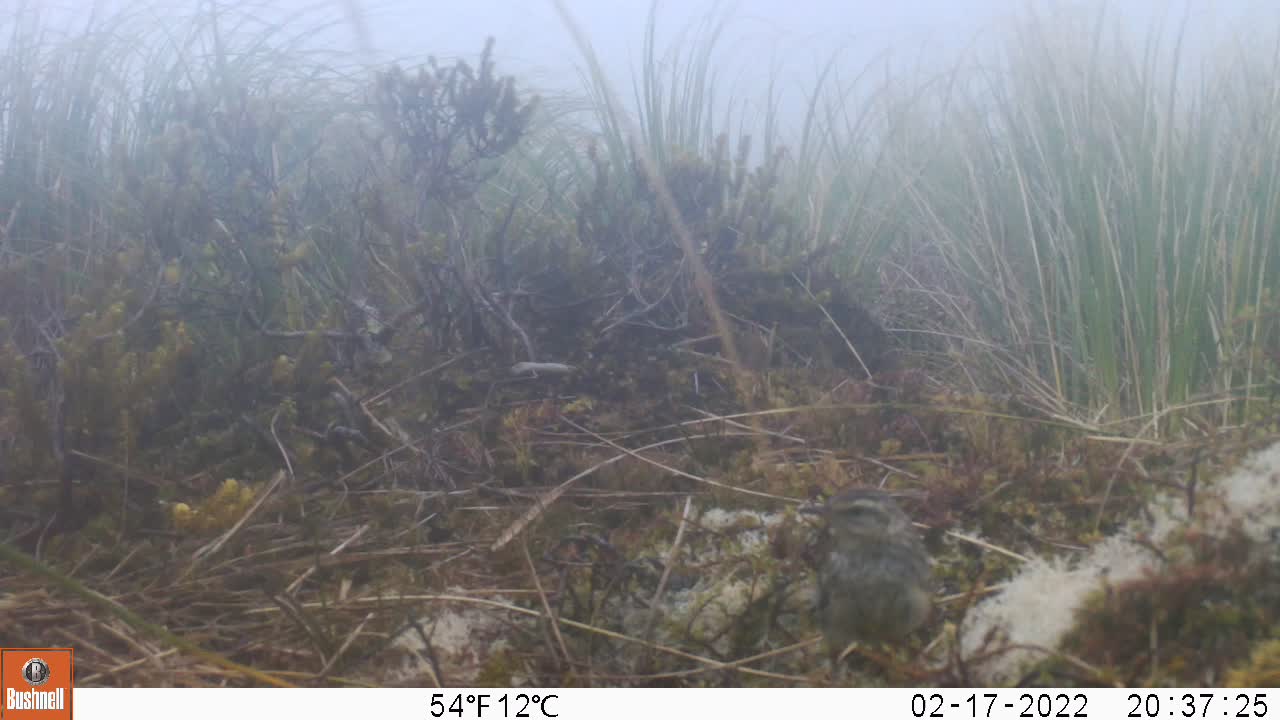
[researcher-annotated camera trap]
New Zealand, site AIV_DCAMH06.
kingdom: Animalia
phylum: Chordata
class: Aves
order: Passeriformes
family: Motacillidae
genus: Anthus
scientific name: Anthus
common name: pipit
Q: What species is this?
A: Pipit (Anthus).